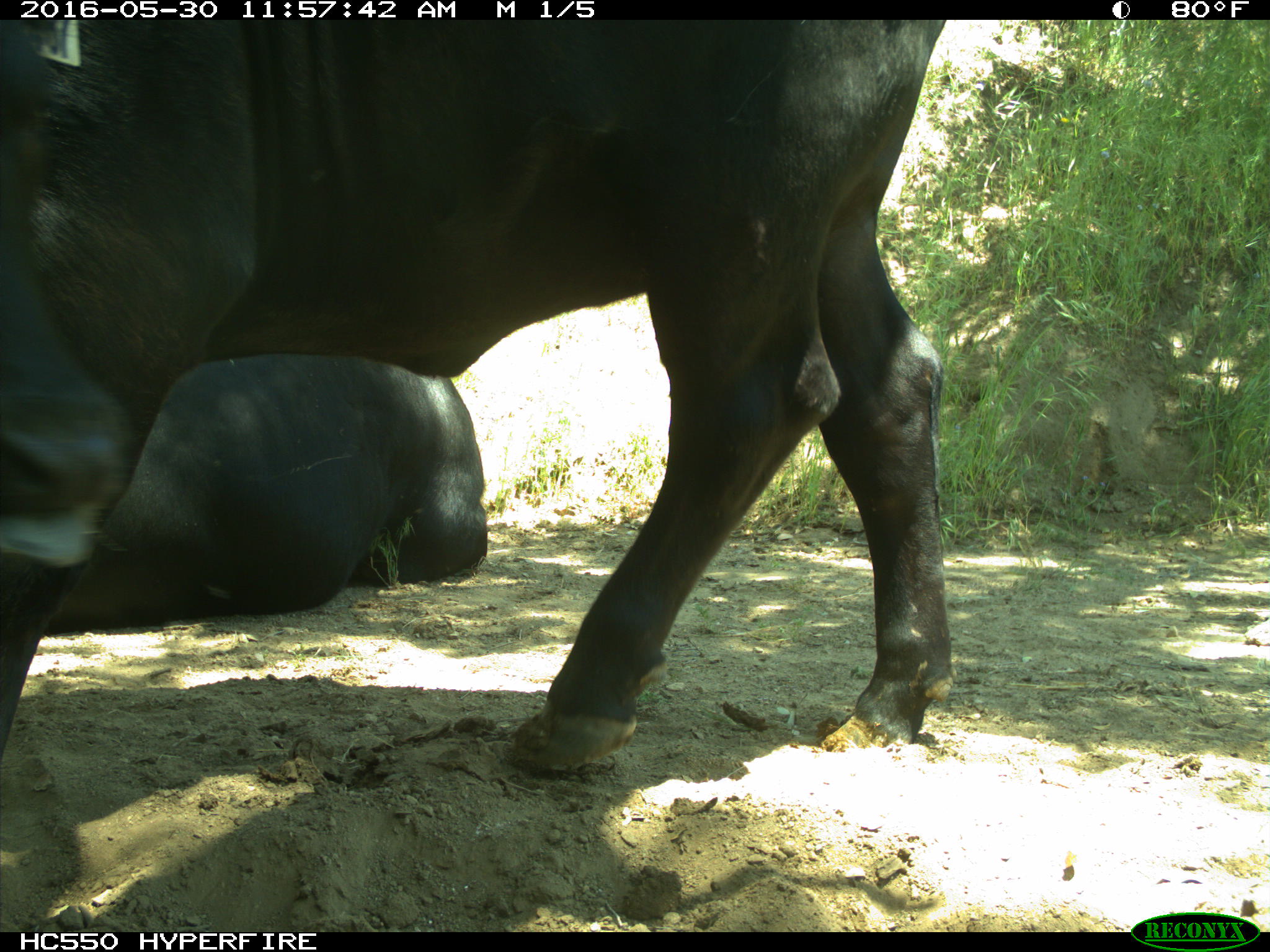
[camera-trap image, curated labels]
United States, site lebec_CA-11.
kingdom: Animalia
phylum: Chordata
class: Mammalia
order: Artiodactyla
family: Bovidae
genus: Bos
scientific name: Bos taurus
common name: domestic cow